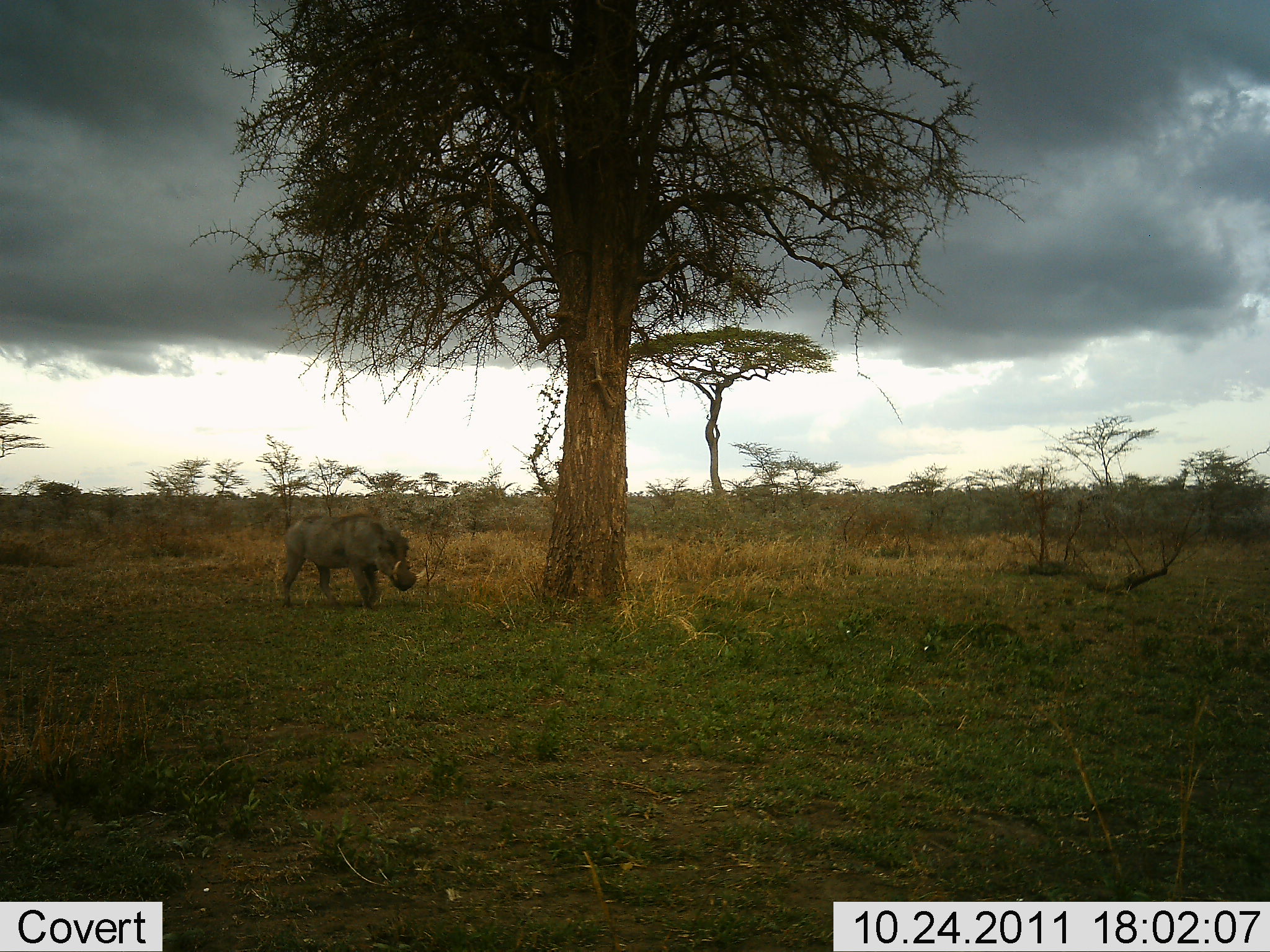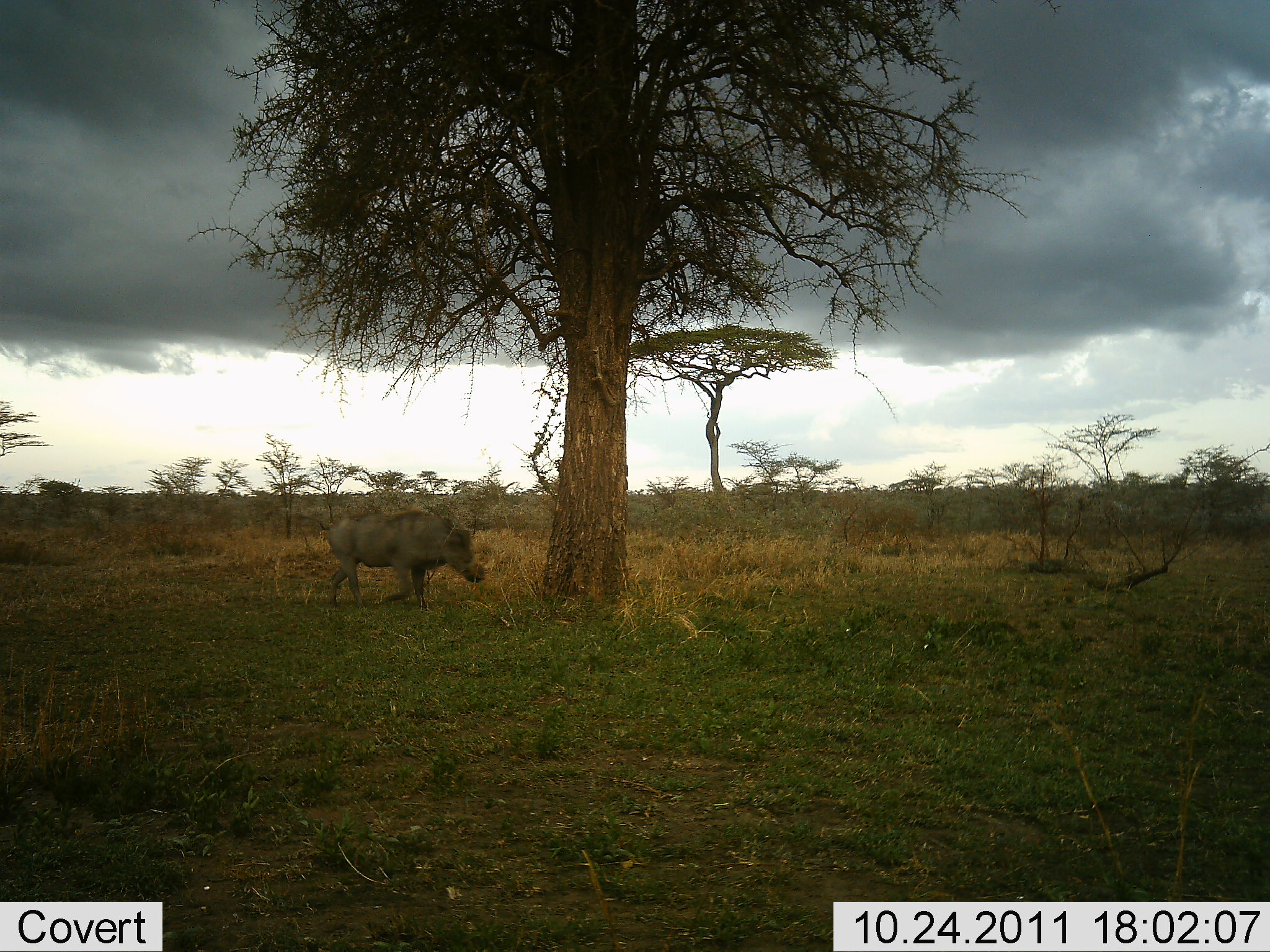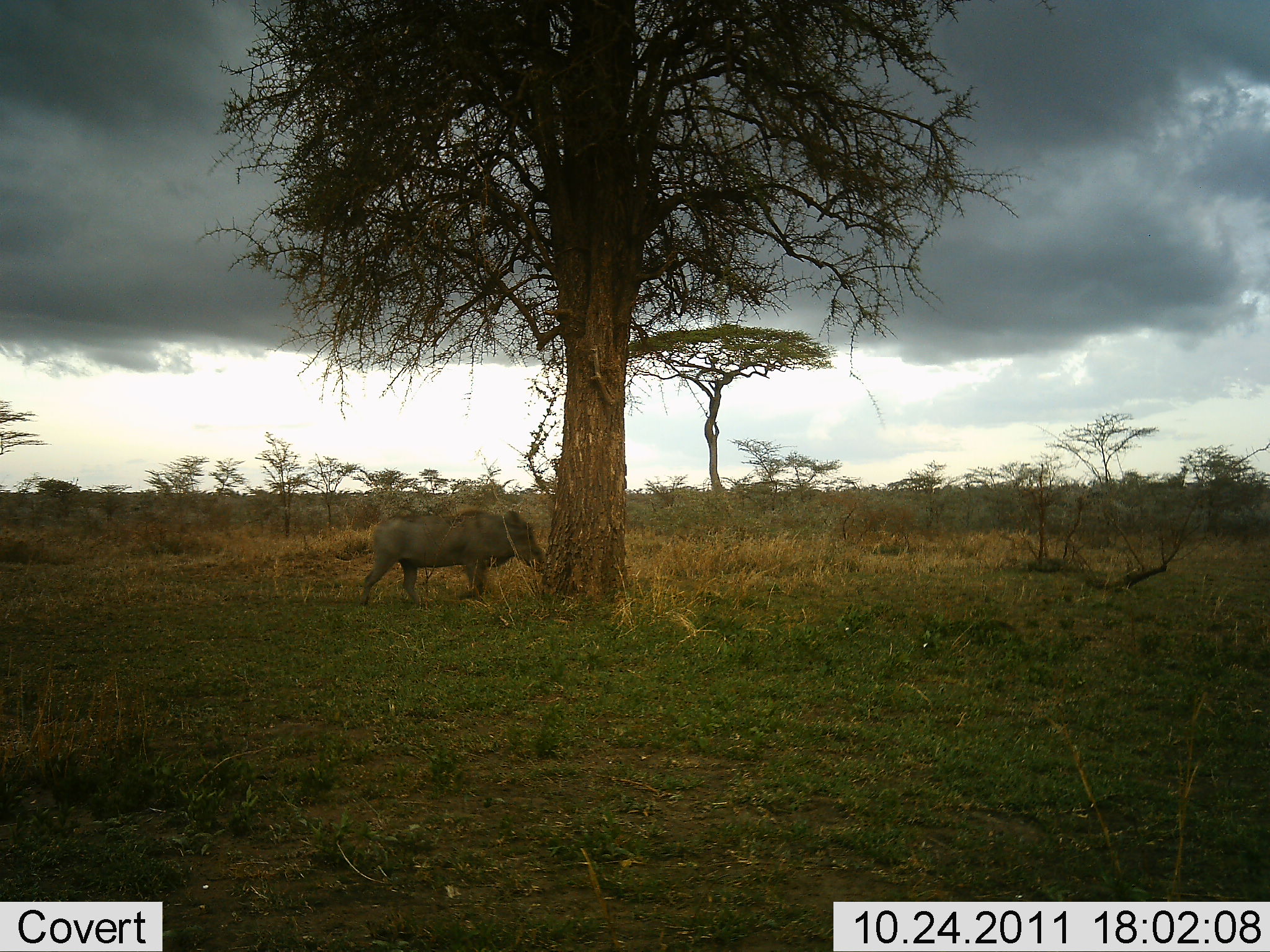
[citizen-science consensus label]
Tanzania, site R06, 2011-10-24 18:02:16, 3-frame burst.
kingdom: Animalia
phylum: Chordata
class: Mammalia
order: Artiodactyla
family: Suidae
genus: Phacochoerus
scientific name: Phacochoerus africanus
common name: warthog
Warthog (Phacochoerus africanus), count 1. Behavior (volunteer vote fractions): standing 8%, resting 0%, moving 85%, interacting 0%. Young present (vote fraction): 0%. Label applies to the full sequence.